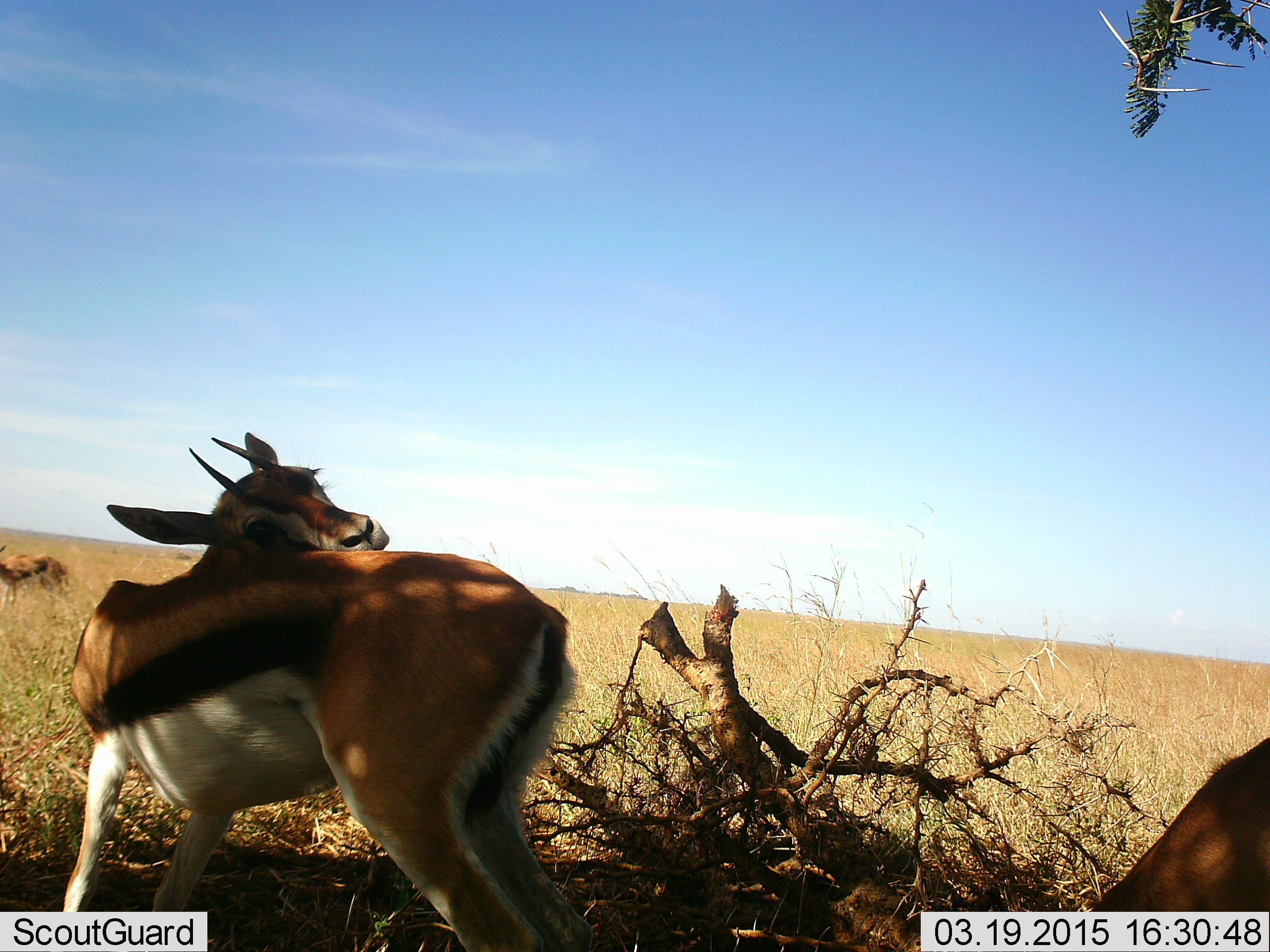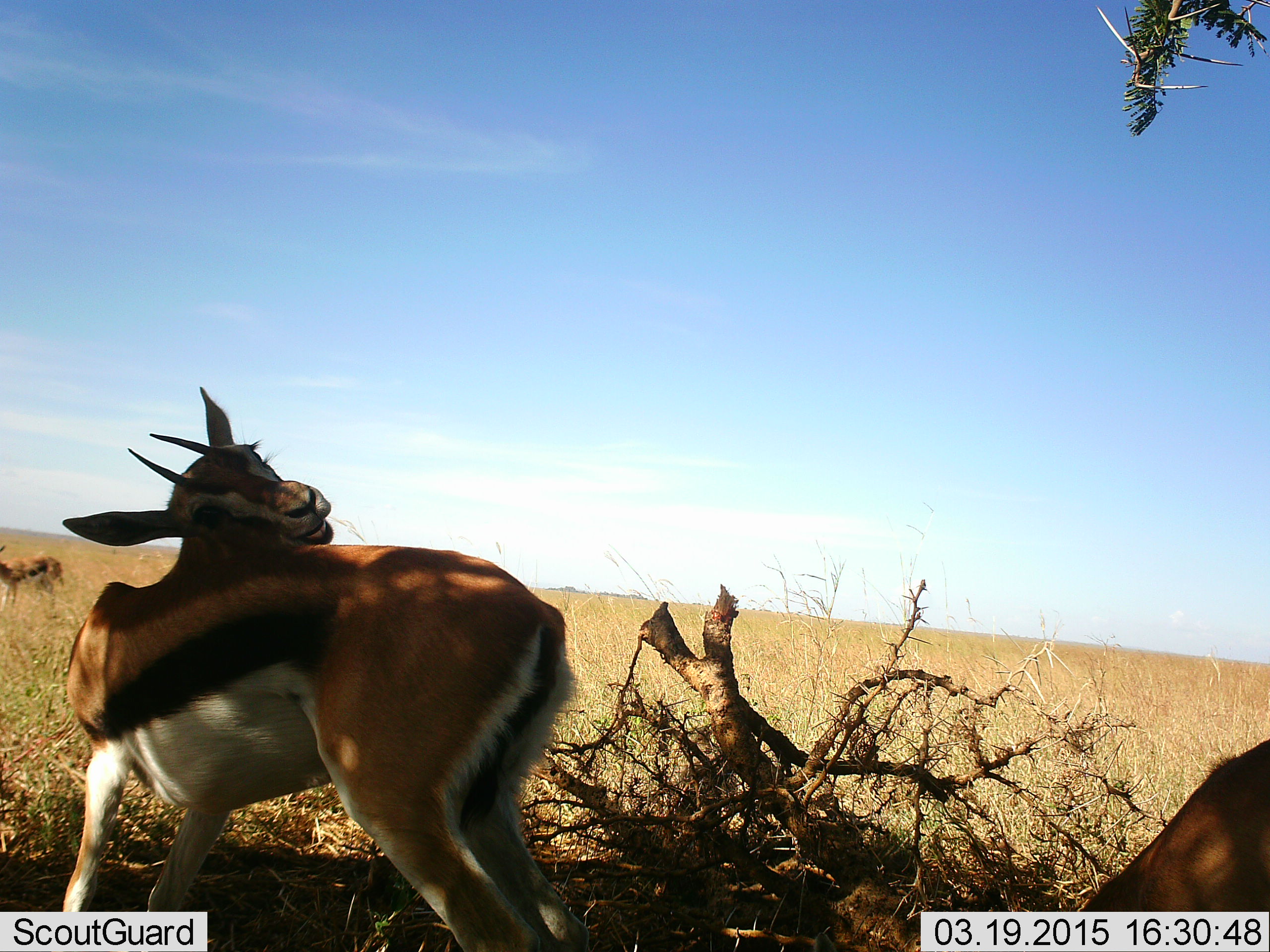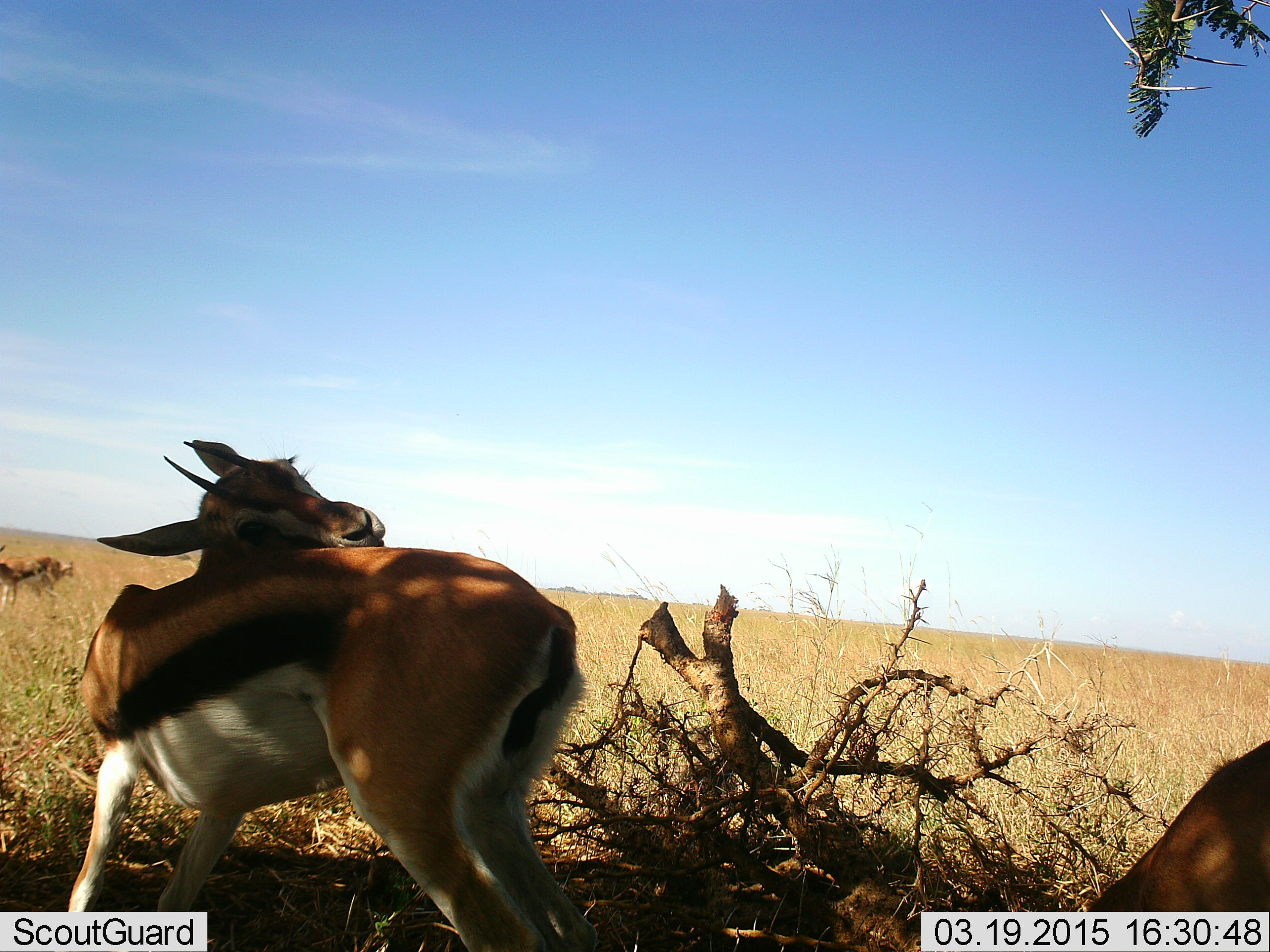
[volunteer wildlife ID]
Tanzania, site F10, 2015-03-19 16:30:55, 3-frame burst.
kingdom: Animalia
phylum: Chordata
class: Mammalia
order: Artiodactyla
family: Bovidae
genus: Eudorcas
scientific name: Eudorcas thomsonii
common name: thomson's gazelle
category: gazellethomsons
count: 3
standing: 100%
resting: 0%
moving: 10%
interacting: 0%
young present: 0%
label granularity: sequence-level